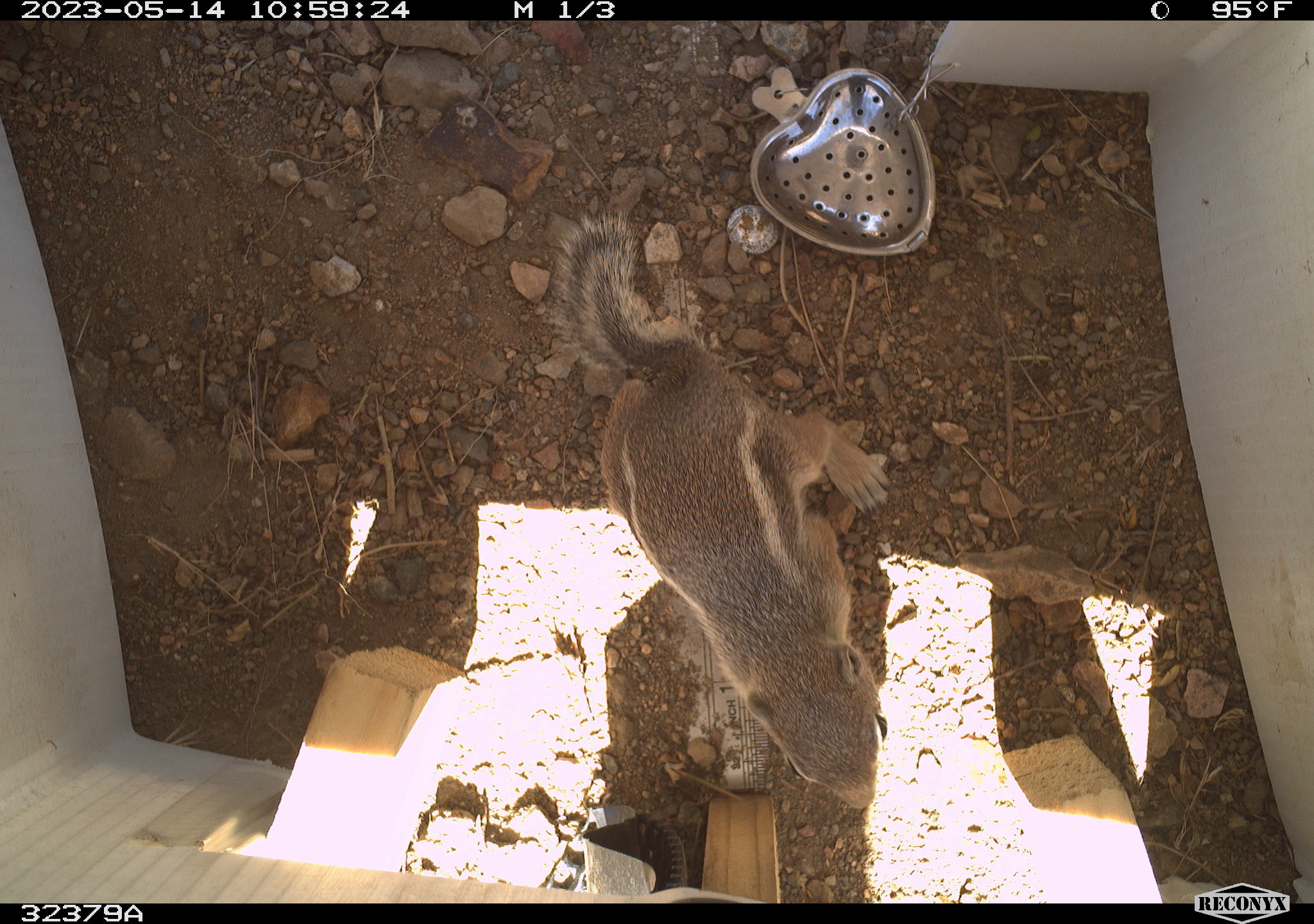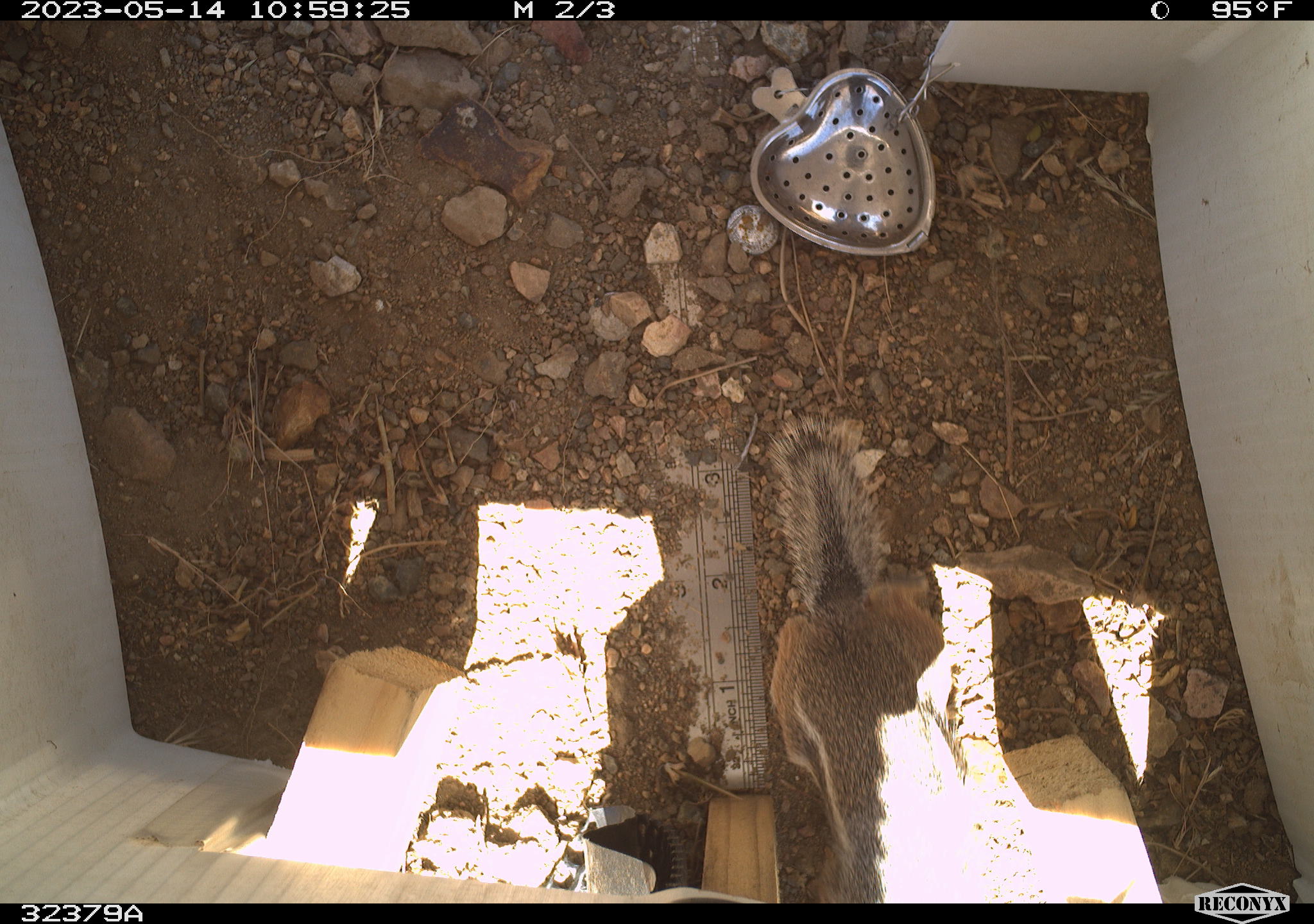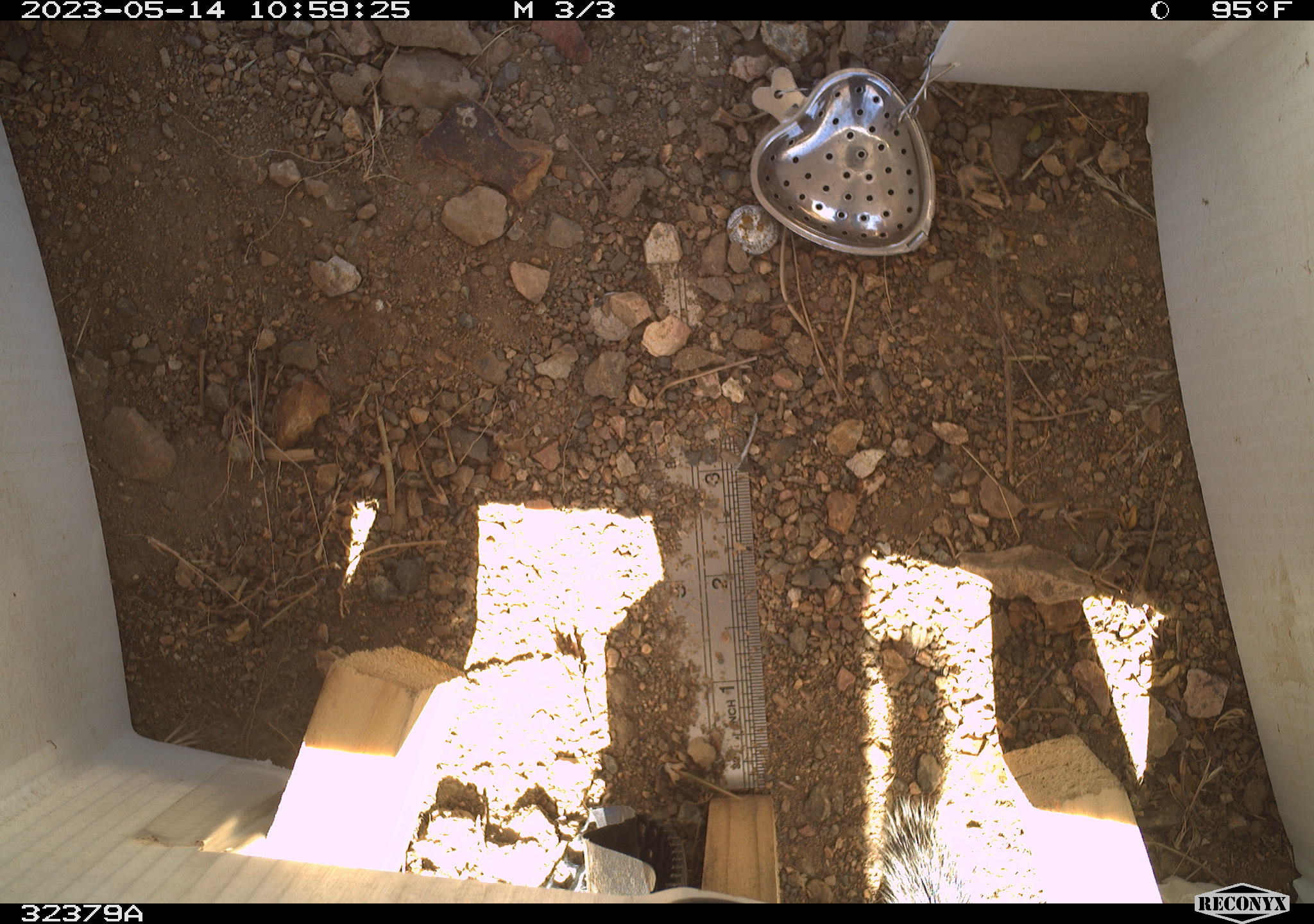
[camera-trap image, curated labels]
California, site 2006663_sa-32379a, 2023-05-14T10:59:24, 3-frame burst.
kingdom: Animalia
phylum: Chordata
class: Mammalia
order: Rodentia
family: Sciuridae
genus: Ammospermophilus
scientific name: Ammospermophilus leucurus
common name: white-tailed antelope squirrel